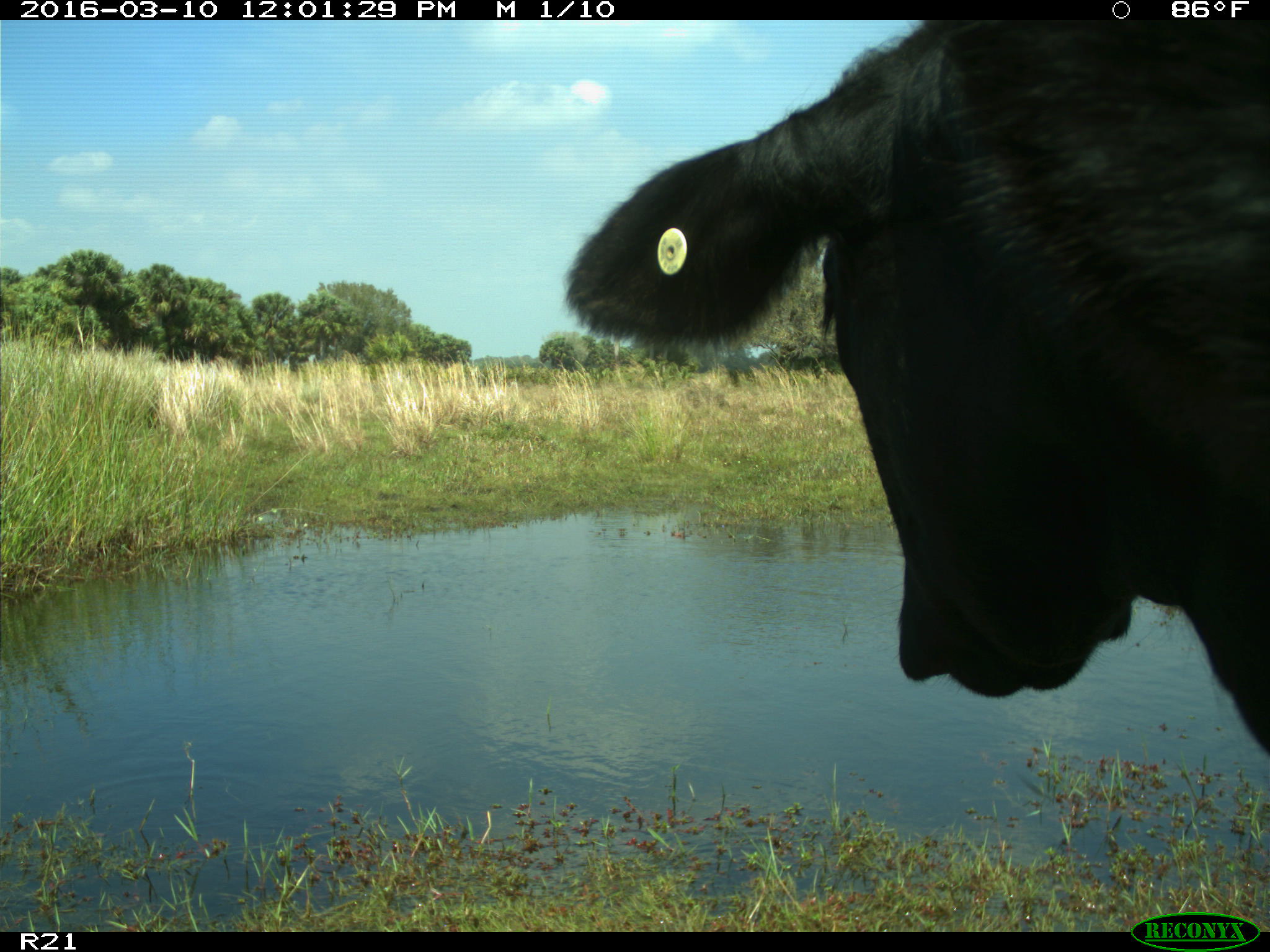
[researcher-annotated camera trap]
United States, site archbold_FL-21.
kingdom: Animalia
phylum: Chordata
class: Mammalia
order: Artiodactyla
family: Bovidae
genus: Bos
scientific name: Bos taurus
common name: domestic cow